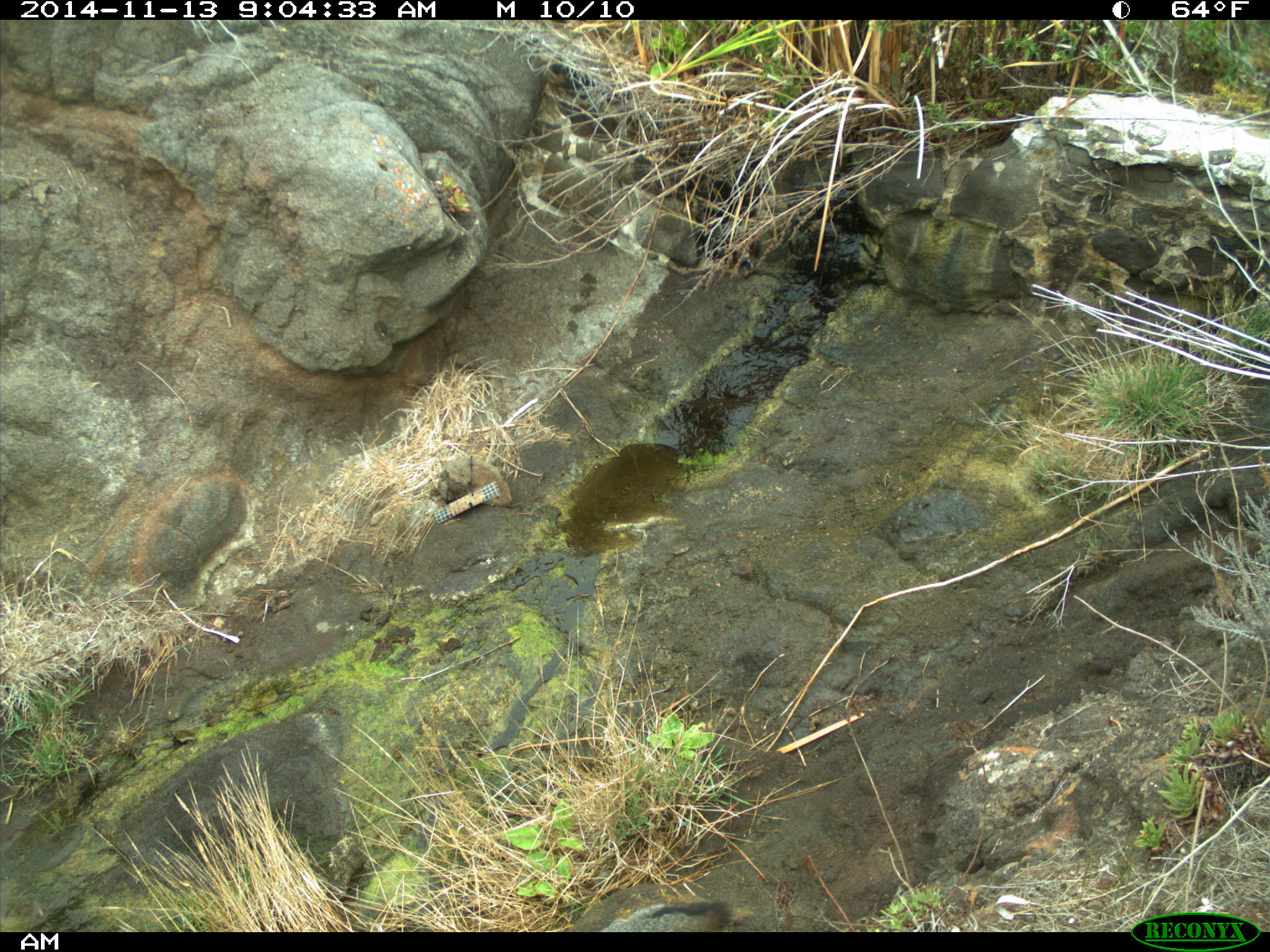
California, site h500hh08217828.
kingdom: Animalia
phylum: Chordata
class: Mammalia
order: Carnivora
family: Canidae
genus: Urocyon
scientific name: Urocyon littoralis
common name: island fox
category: fox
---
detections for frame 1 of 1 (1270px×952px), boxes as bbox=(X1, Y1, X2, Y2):
fox: bbox=(599, 900, 732, 932)